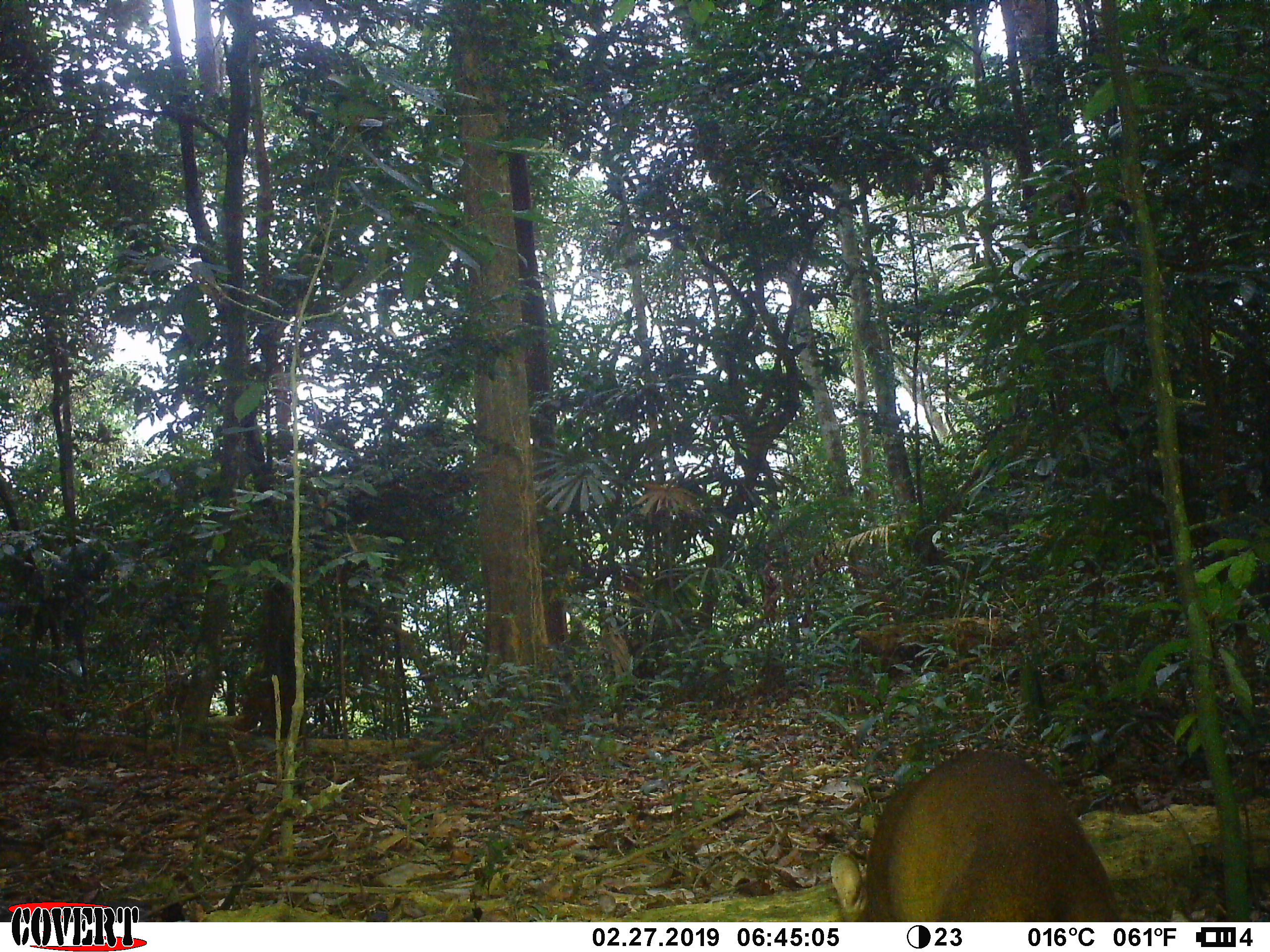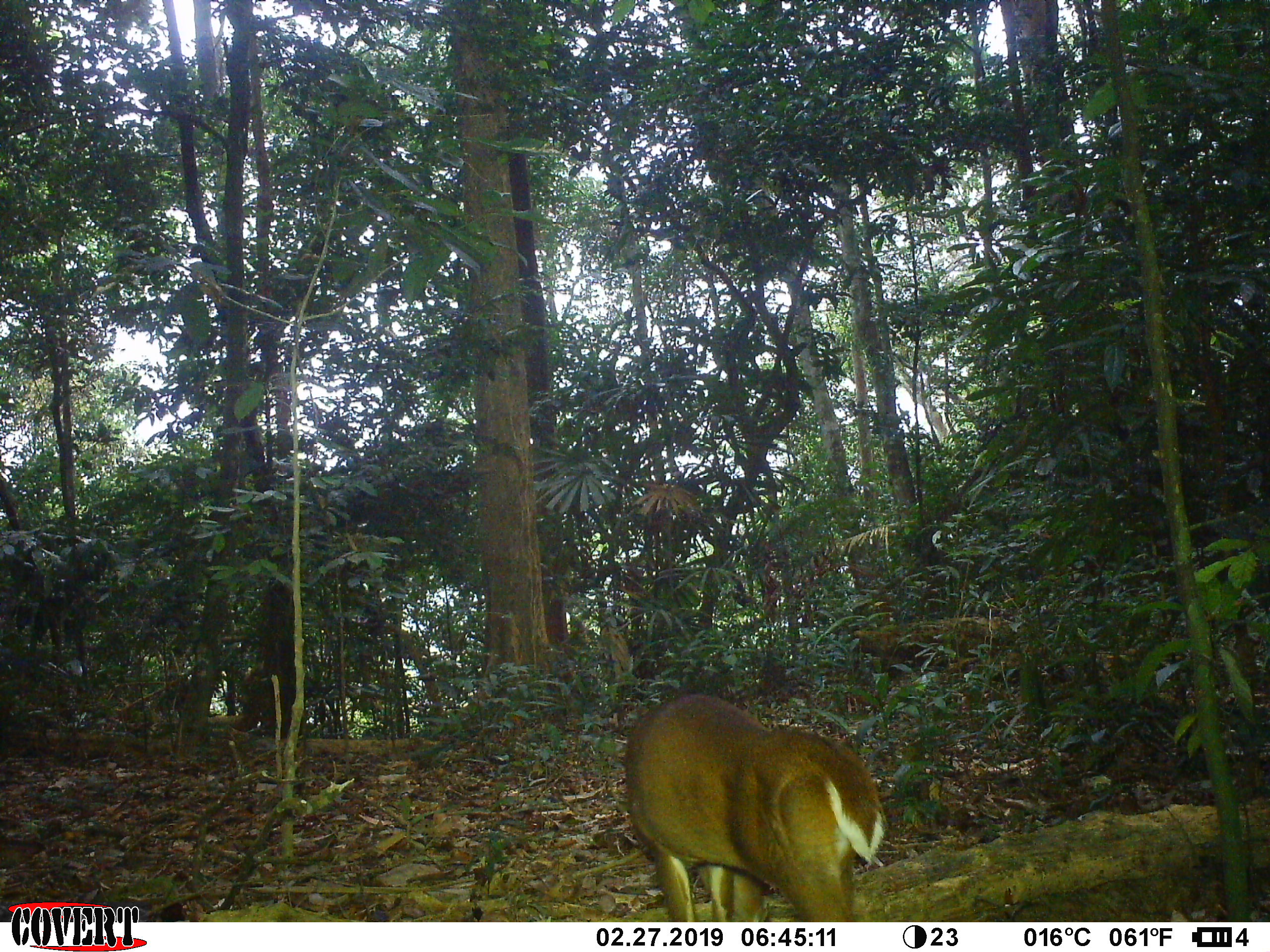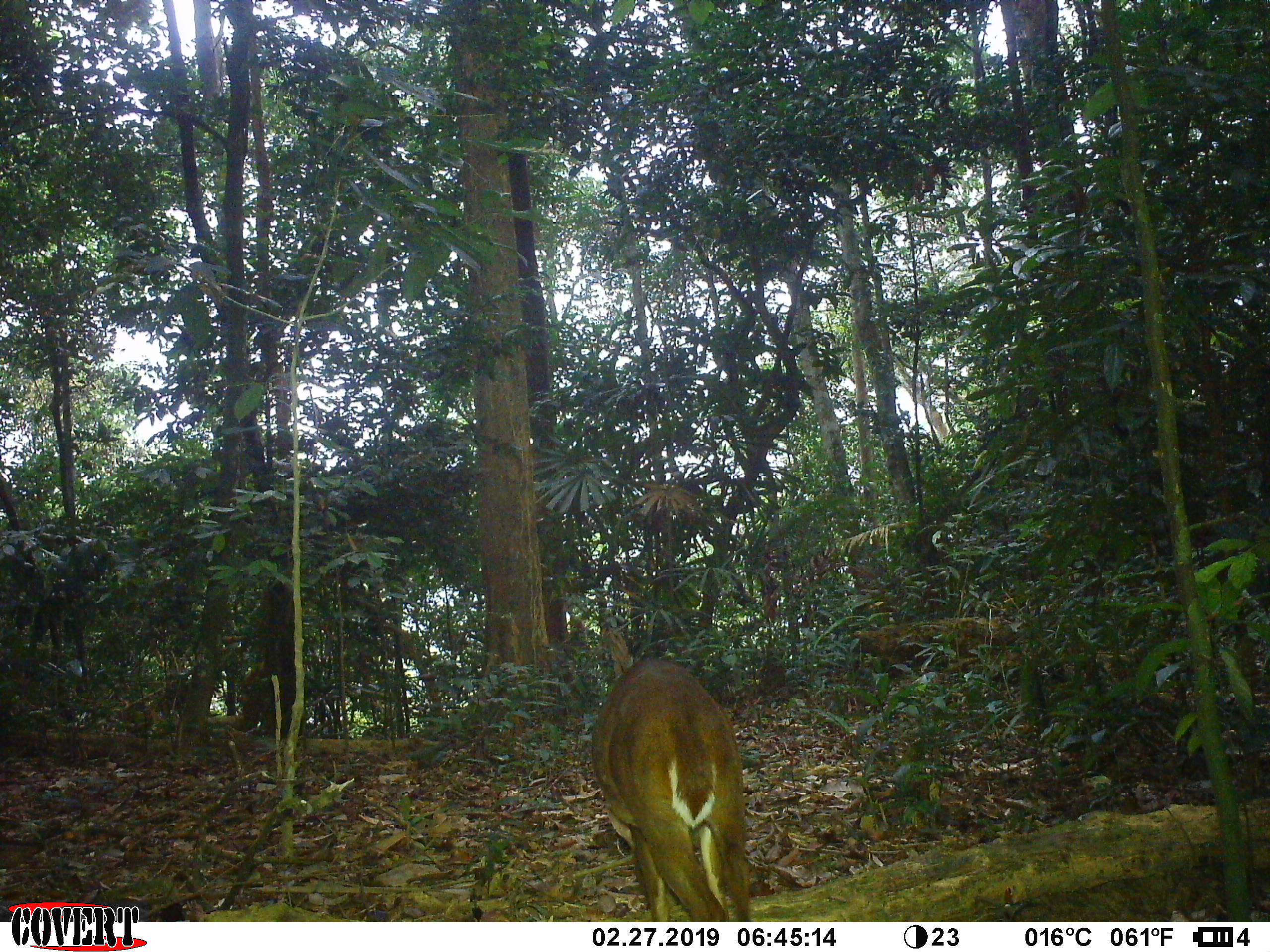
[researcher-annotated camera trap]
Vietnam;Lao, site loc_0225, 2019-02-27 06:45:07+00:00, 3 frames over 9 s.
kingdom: Animalia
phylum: Chordata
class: Mammalia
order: Artiodactyla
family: Cervidae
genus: Muntiacus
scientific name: Muntiacus vuquangensis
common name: large-antlered muntjac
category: large antlered muntjac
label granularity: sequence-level